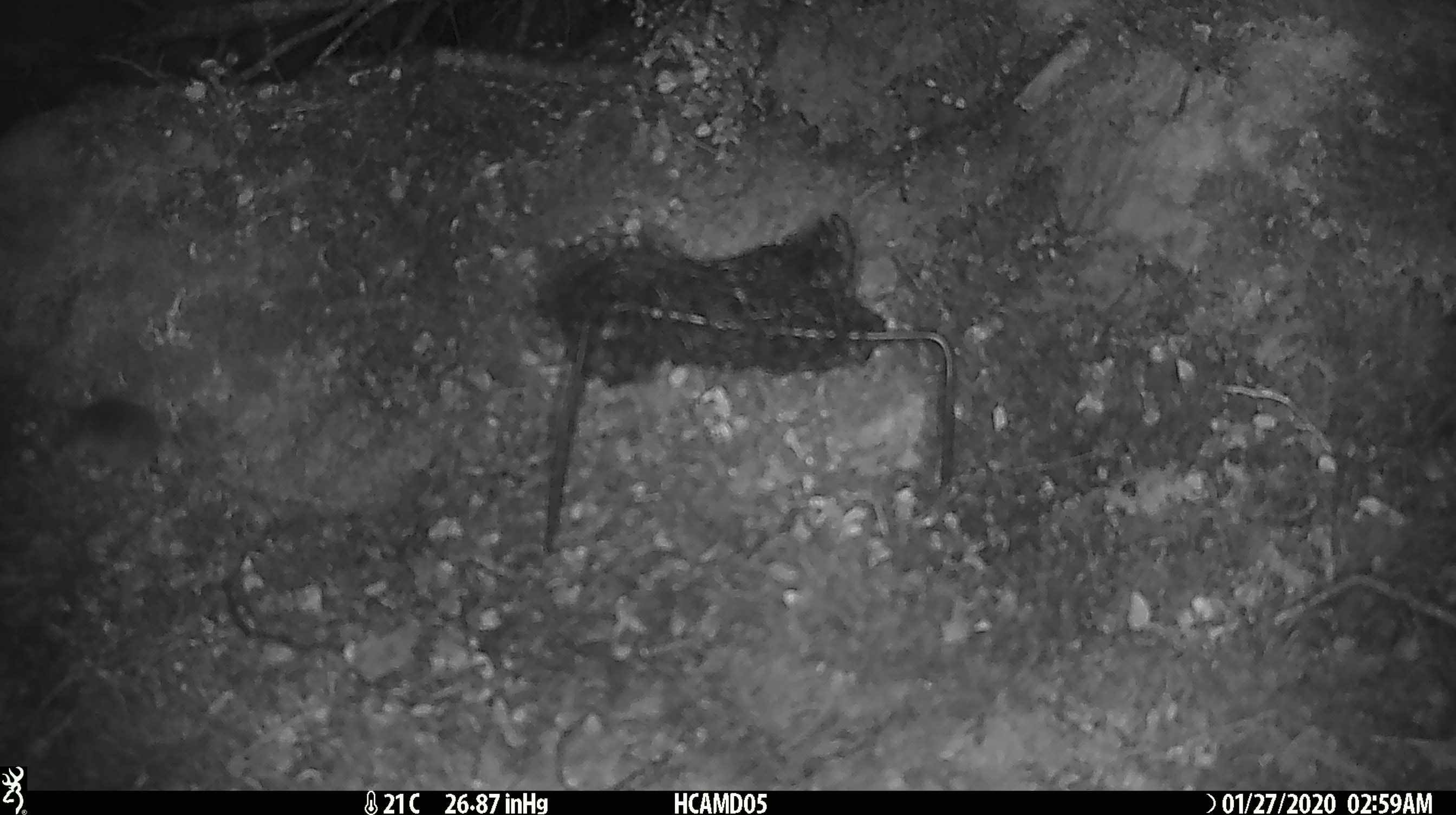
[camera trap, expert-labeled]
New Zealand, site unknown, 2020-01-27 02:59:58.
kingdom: Animalia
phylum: Chordata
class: Mammalia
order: Rodentia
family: Muridae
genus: Mus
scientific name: Mus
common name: mouse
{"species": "mouse (Mus)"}